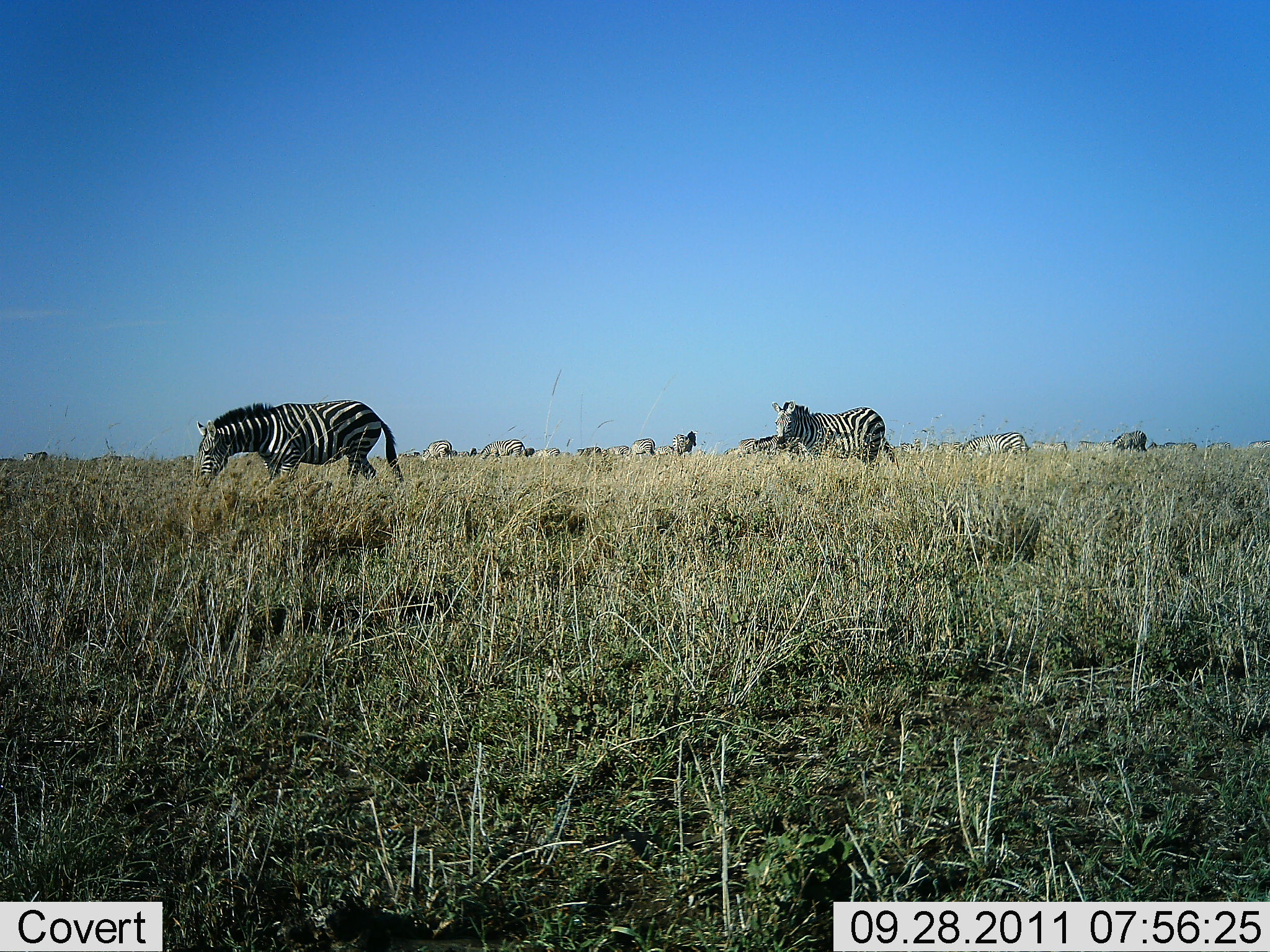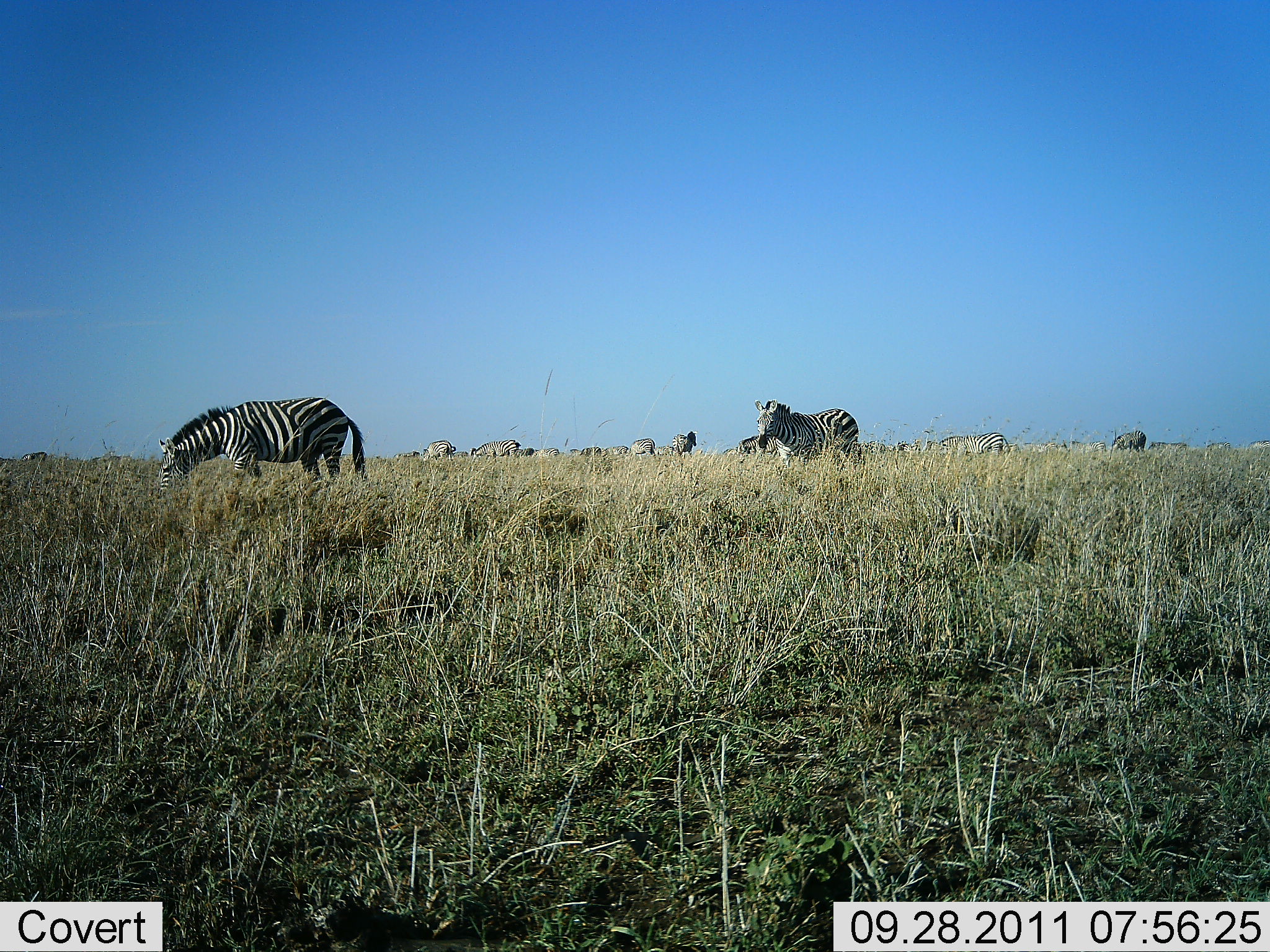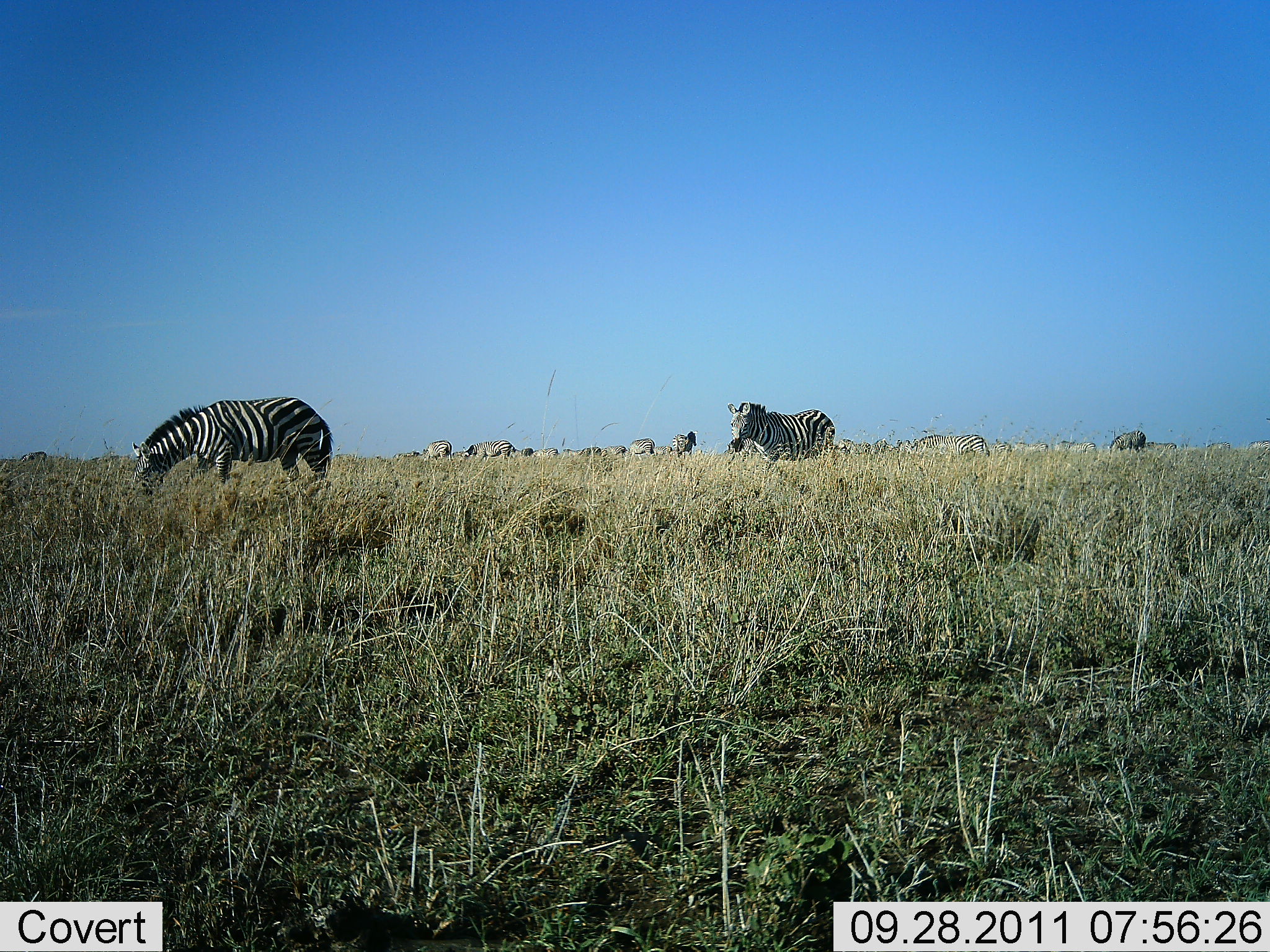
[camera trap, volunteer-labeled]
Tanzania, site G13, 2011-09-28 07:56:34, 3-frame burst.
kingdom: Animalia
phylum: Chordata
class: Mammalia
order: Perissodactyla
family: Equidae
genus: Equus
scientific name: Equus quagga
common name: plains zebra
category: zebra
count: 11-50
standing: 64%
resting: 0%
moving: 50%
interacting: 0%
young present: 0%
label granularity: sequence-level